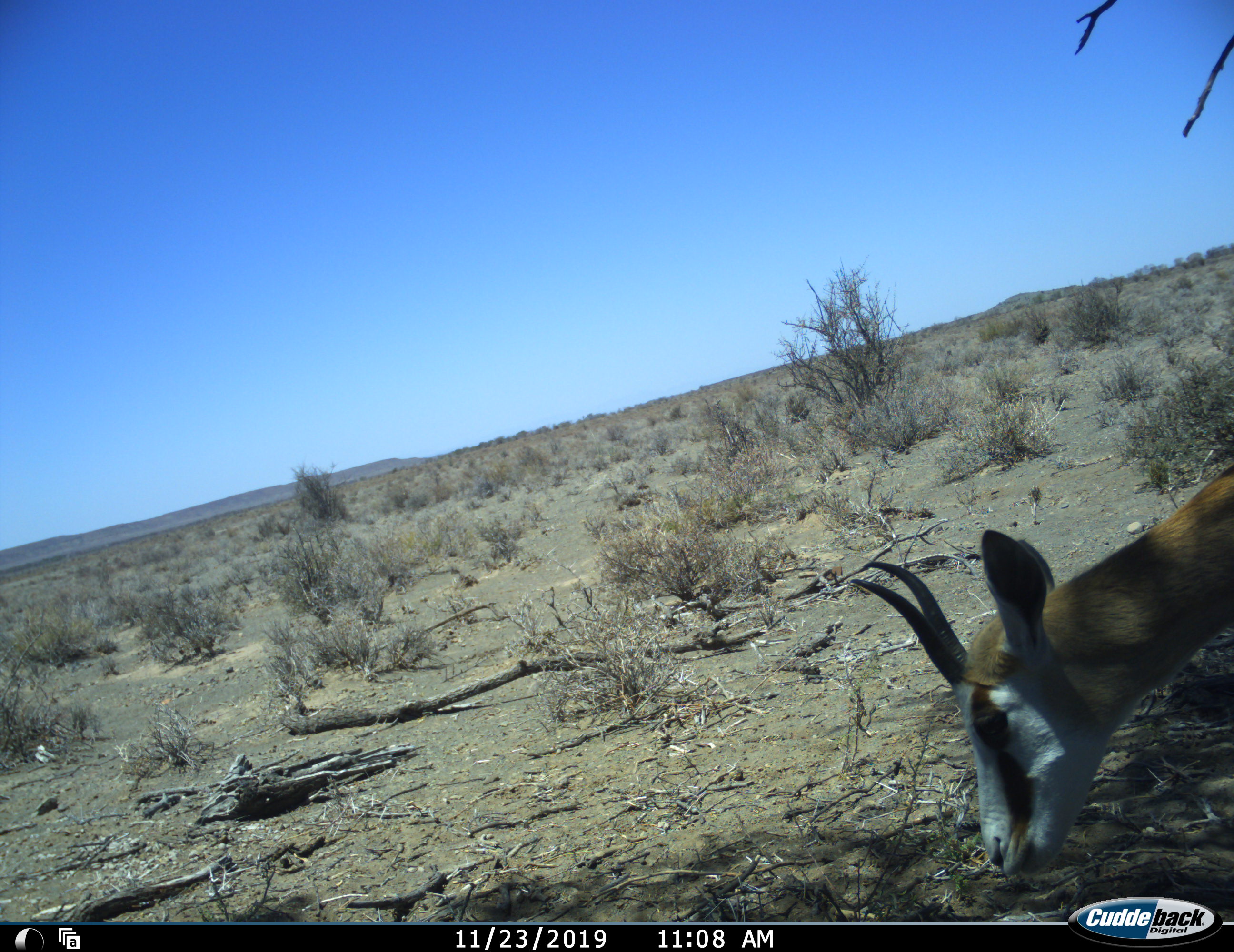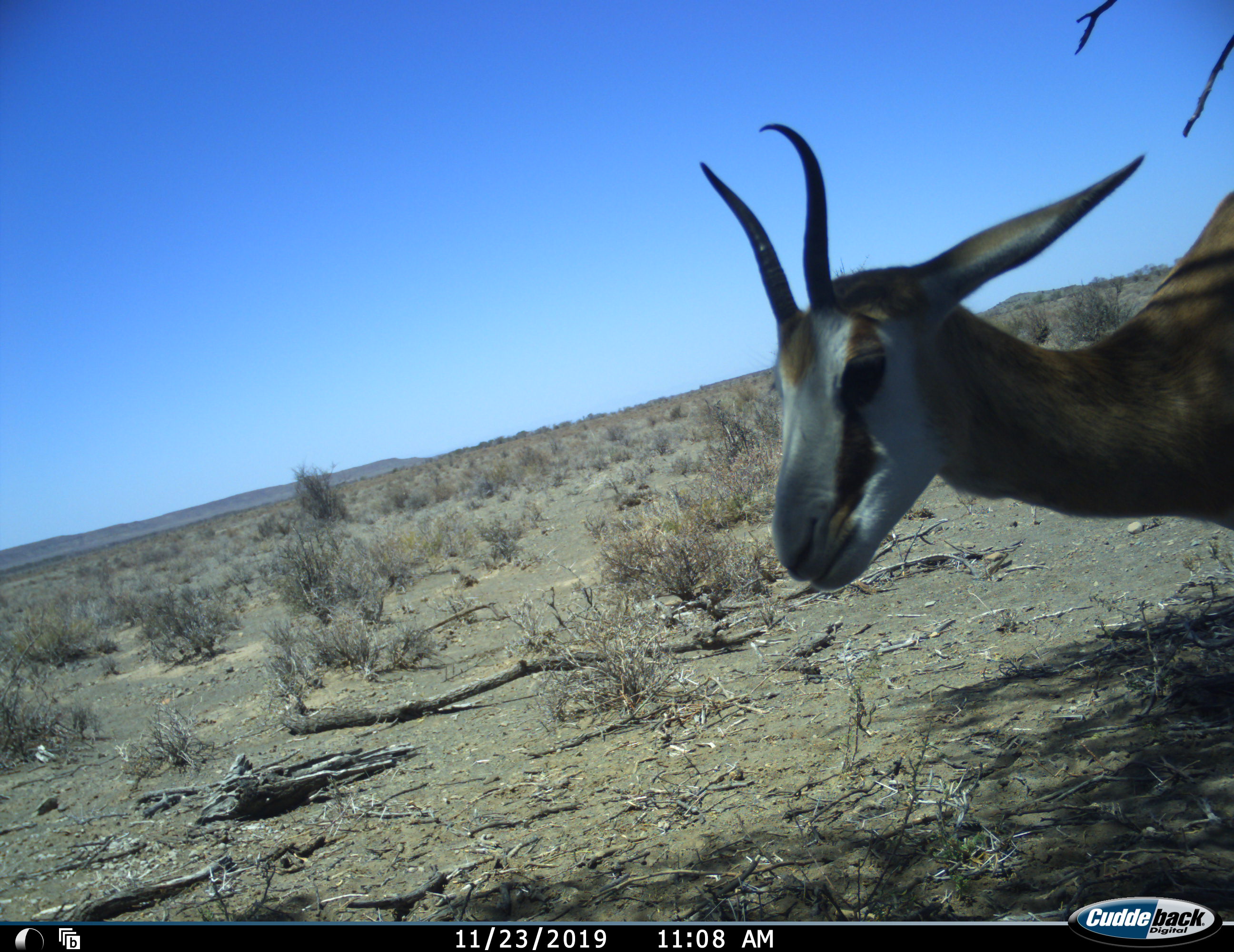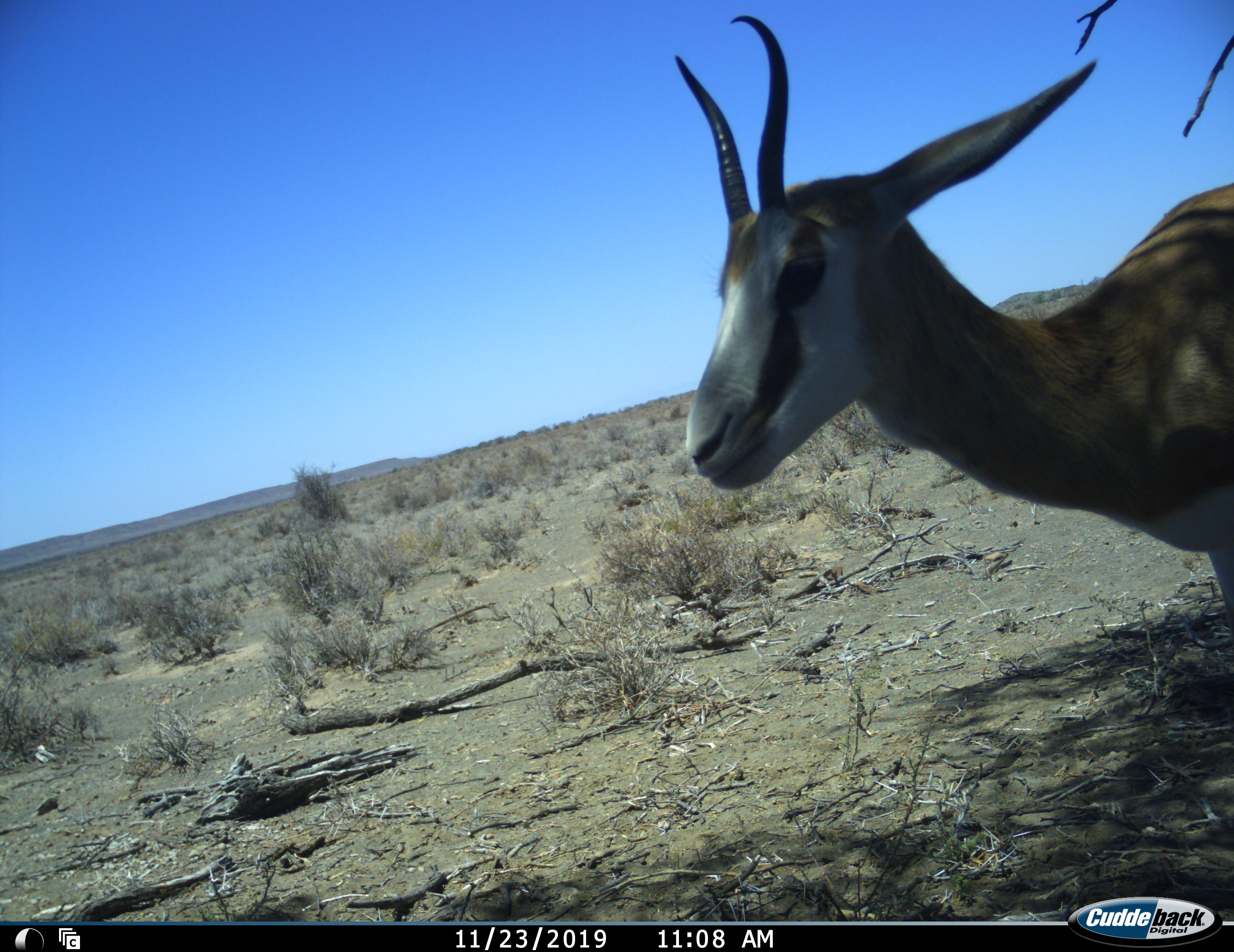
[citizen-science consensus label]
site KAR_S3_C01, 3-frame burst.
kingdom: Animalia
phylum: Chordata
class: Mammalia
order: Artiodactyla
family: Bovidae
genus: Antidorcas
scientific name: Antidorcas marsupialis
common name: springbok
Springbok (Antidorcas marsupialis), count 1. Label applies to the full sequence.